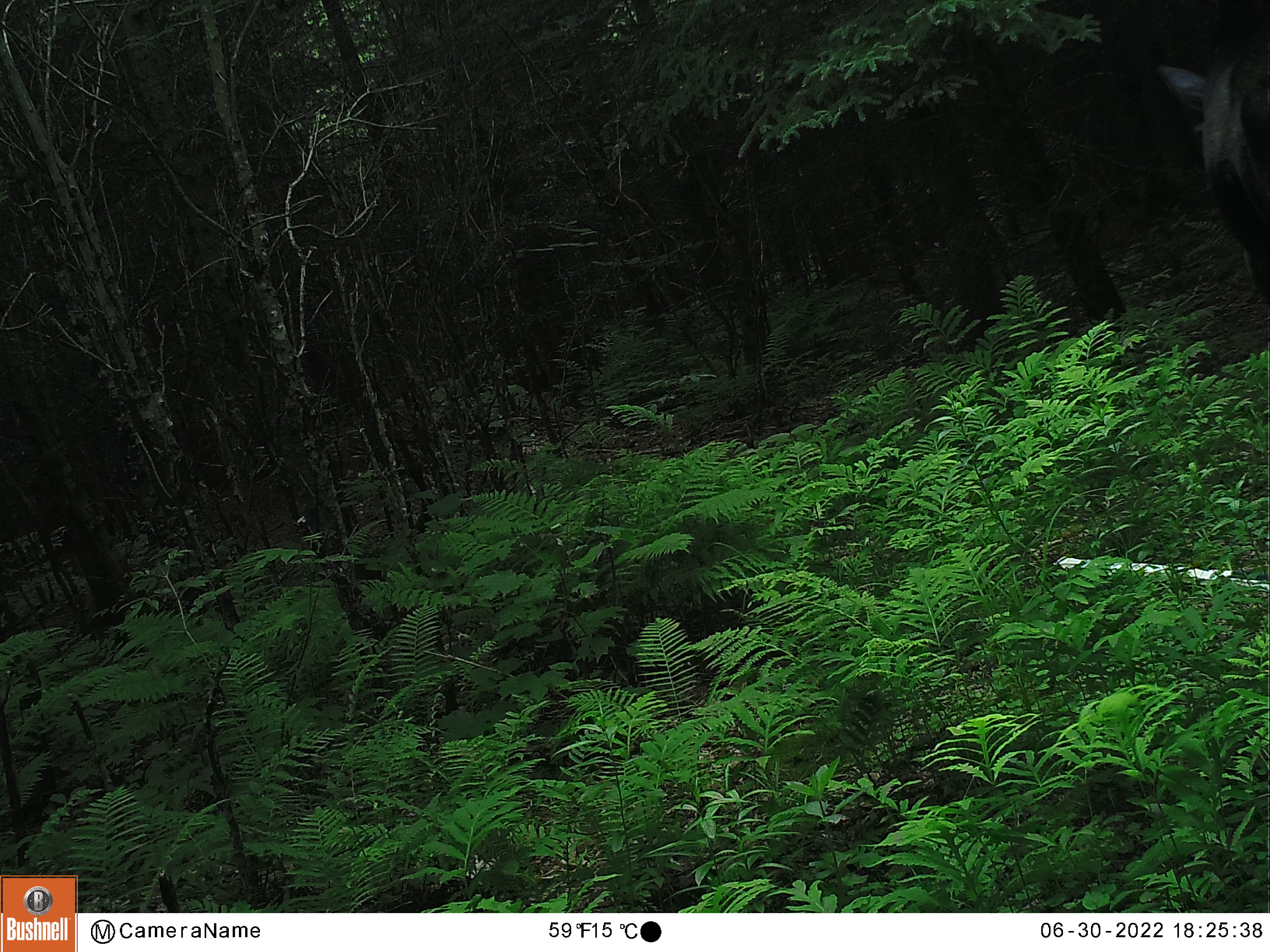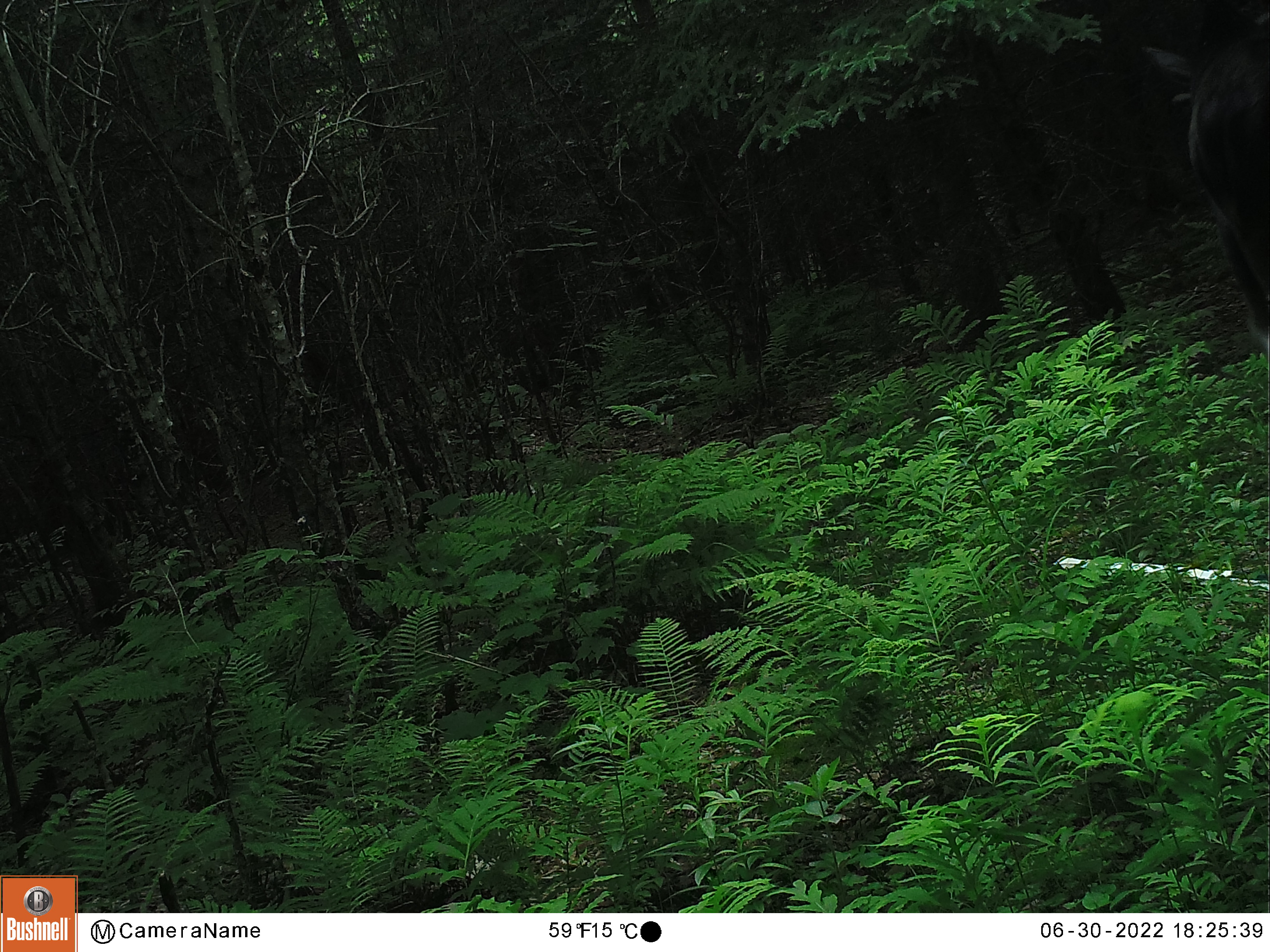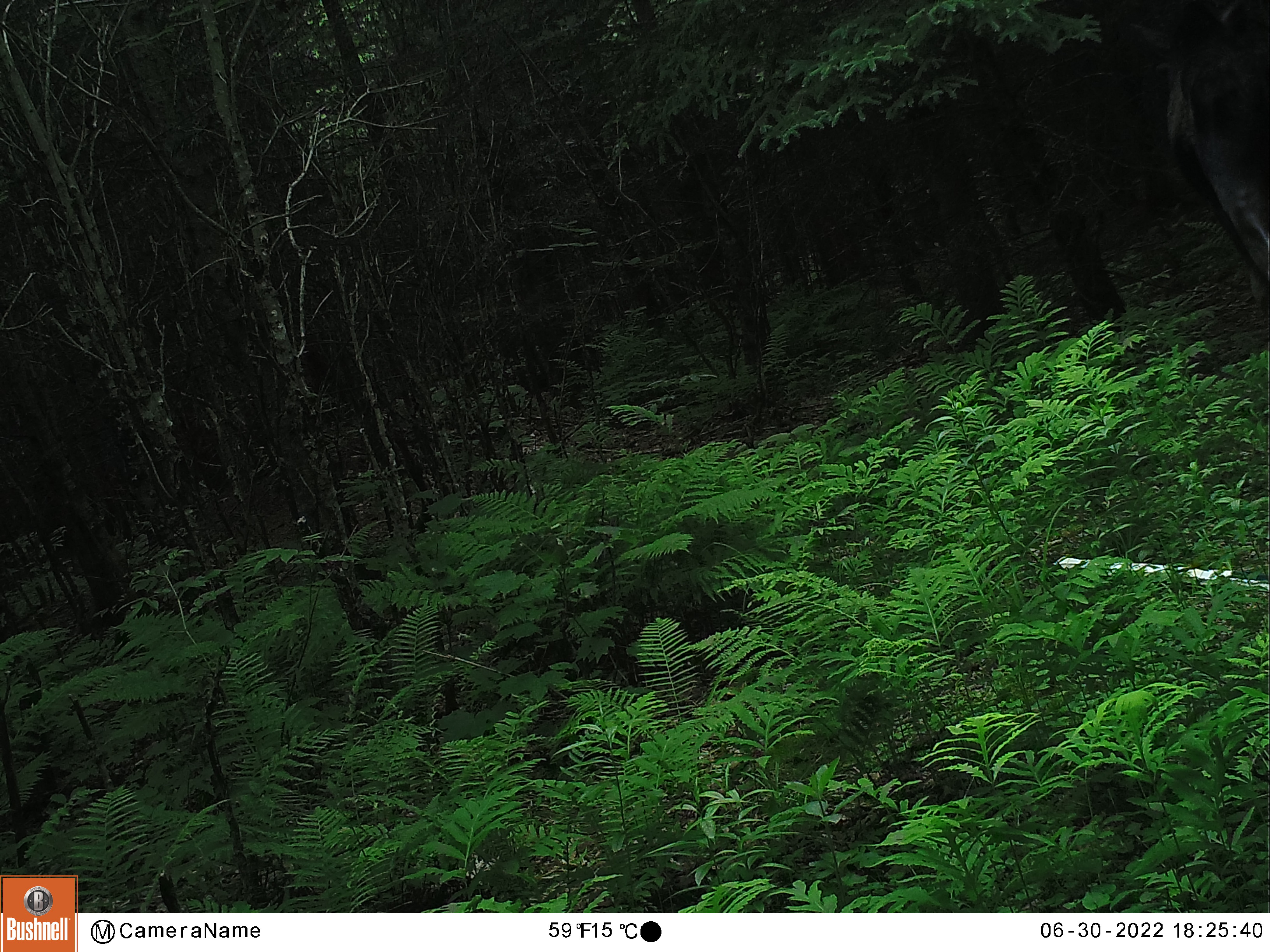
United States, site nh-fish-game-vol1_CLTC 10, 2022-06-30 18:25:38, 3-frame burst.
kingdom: Animalia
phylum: Chordata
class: Mammalia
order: Artiodactyla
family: Cervidae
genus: Alces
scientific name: Alces alces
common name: moose